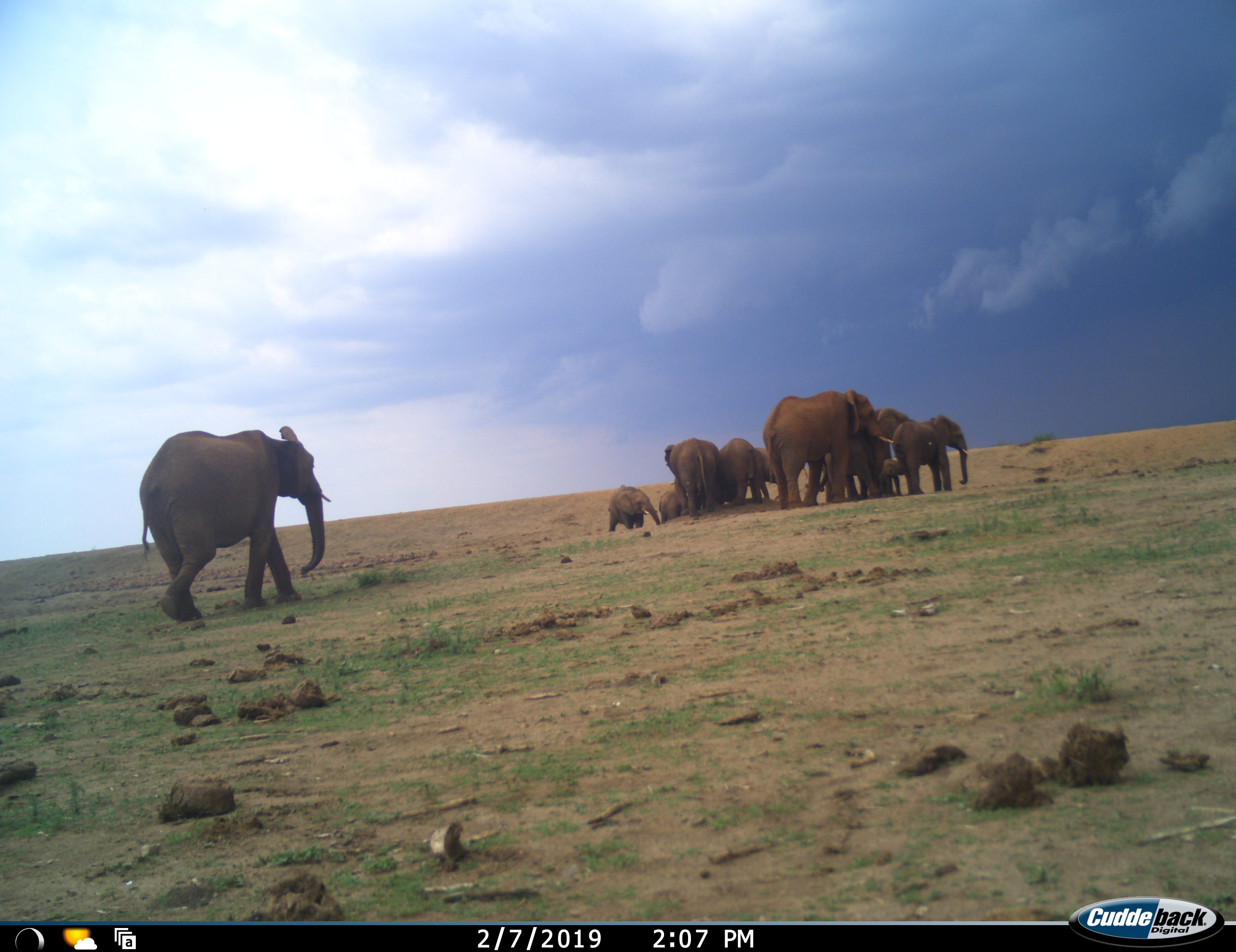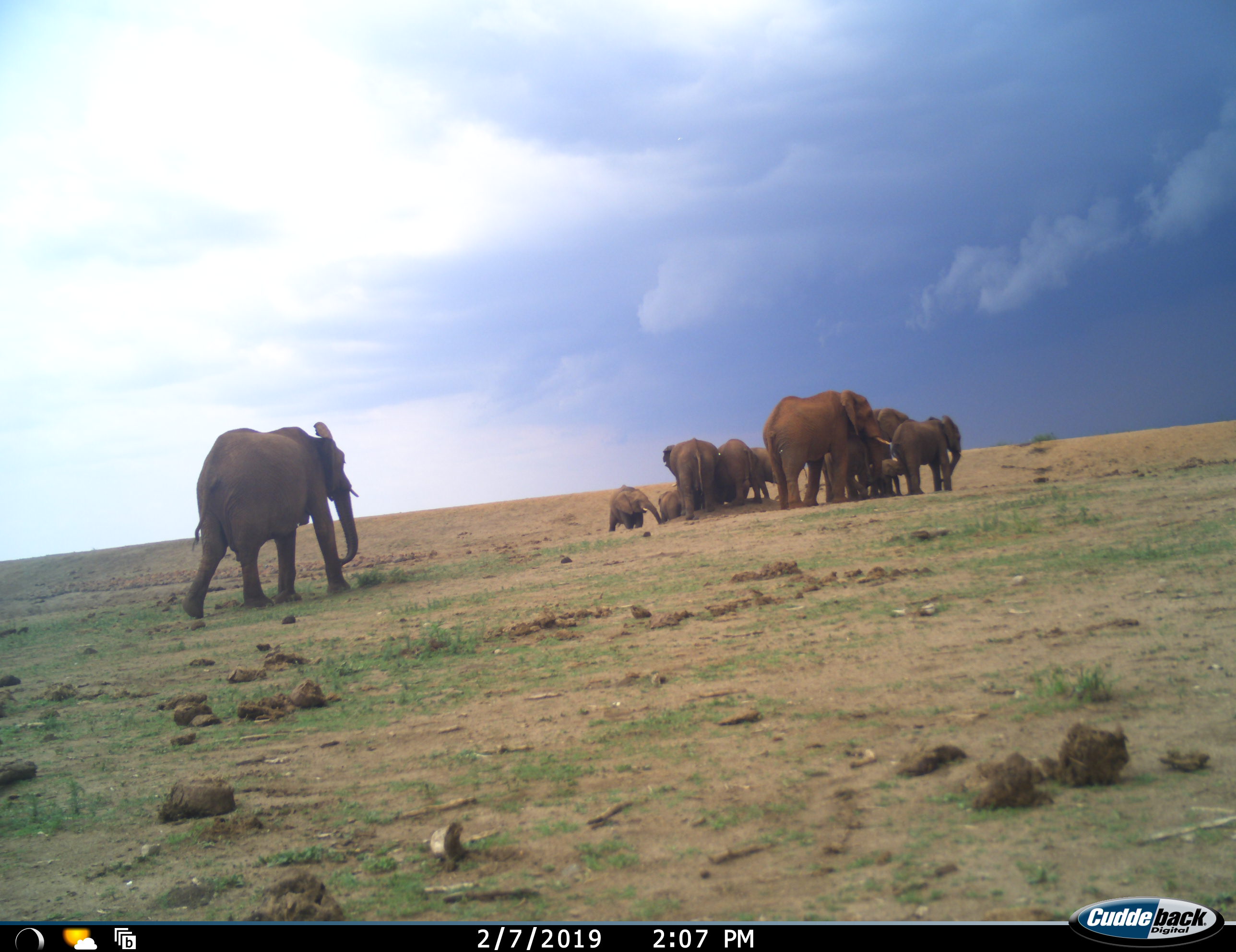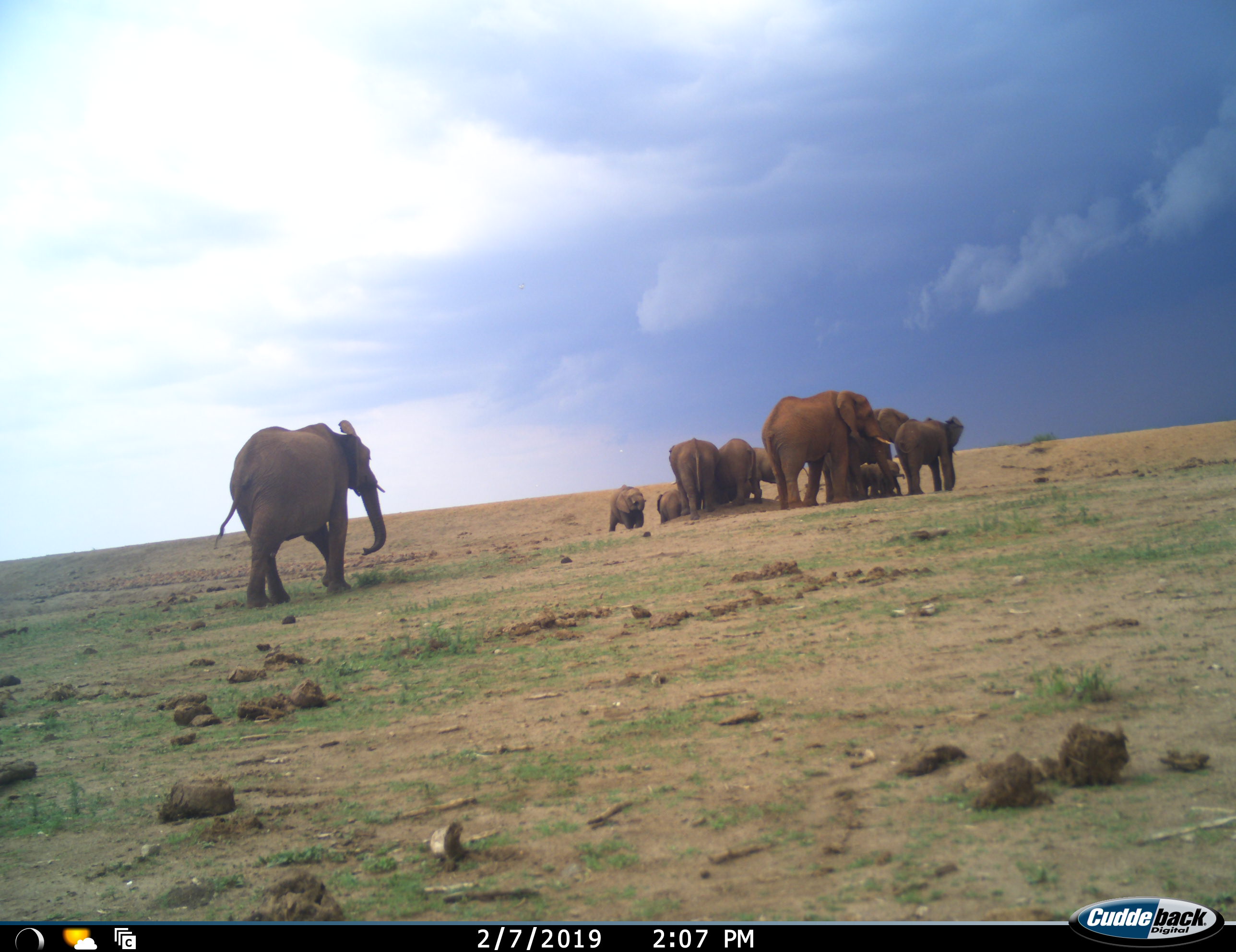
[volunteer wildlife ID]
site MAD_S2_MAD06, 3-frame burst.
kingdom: Animalia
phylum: Chordata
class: Mammalia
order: Proboscidea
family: Elephantidae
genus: Loxodonta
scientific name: Loxodonta africana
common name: african bush elephant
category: elephant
Elephant (african bush elephant) (Loxodonta africana), count 10. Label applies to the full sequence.